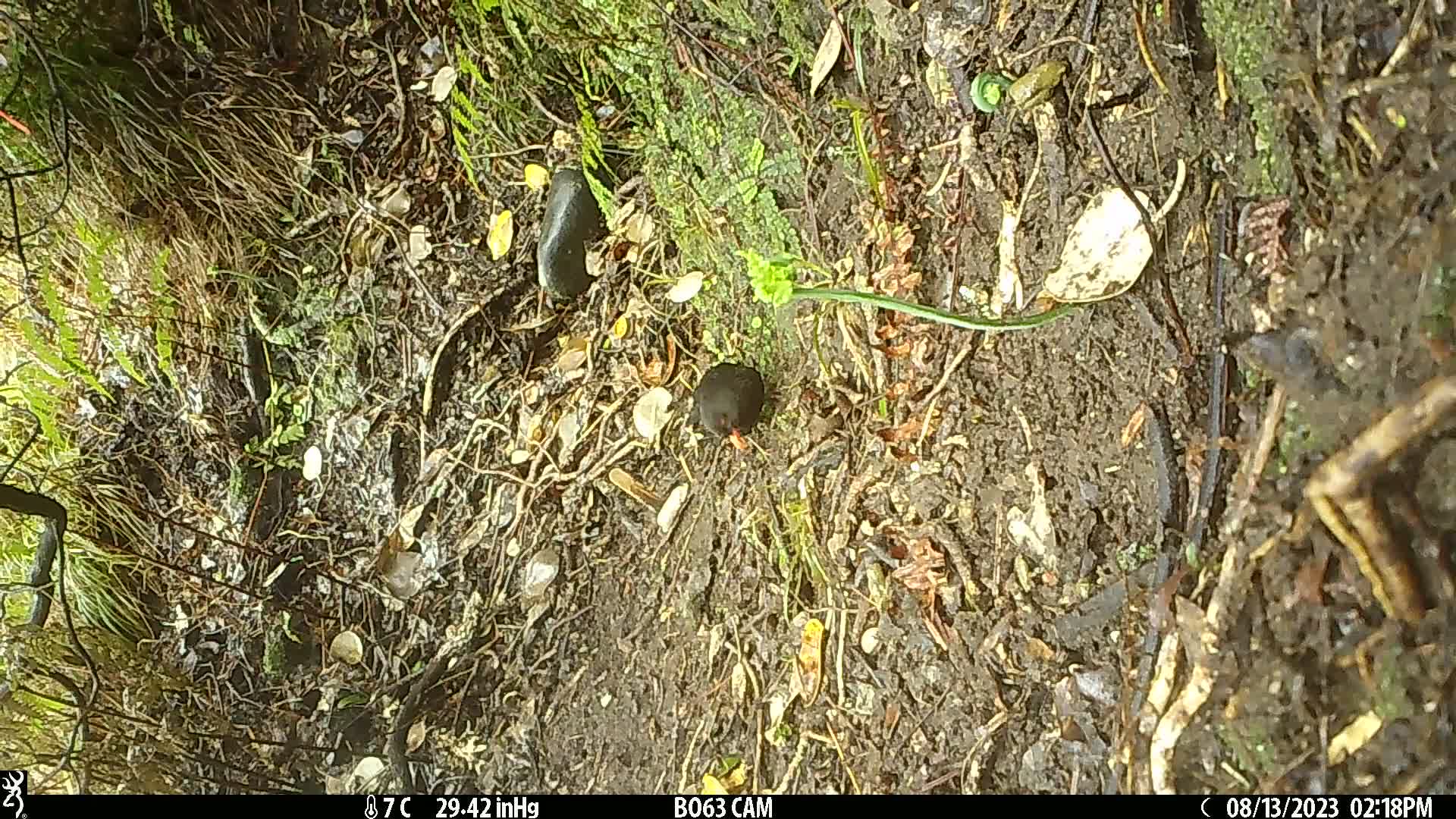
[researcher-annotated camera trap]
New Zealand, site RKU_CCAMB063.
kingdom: Animalia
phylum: Chordata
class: Aves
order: Passeriformes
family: Turdidae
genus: Turdus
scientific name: Turdus merula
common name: eurasian blackbird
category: blackbird